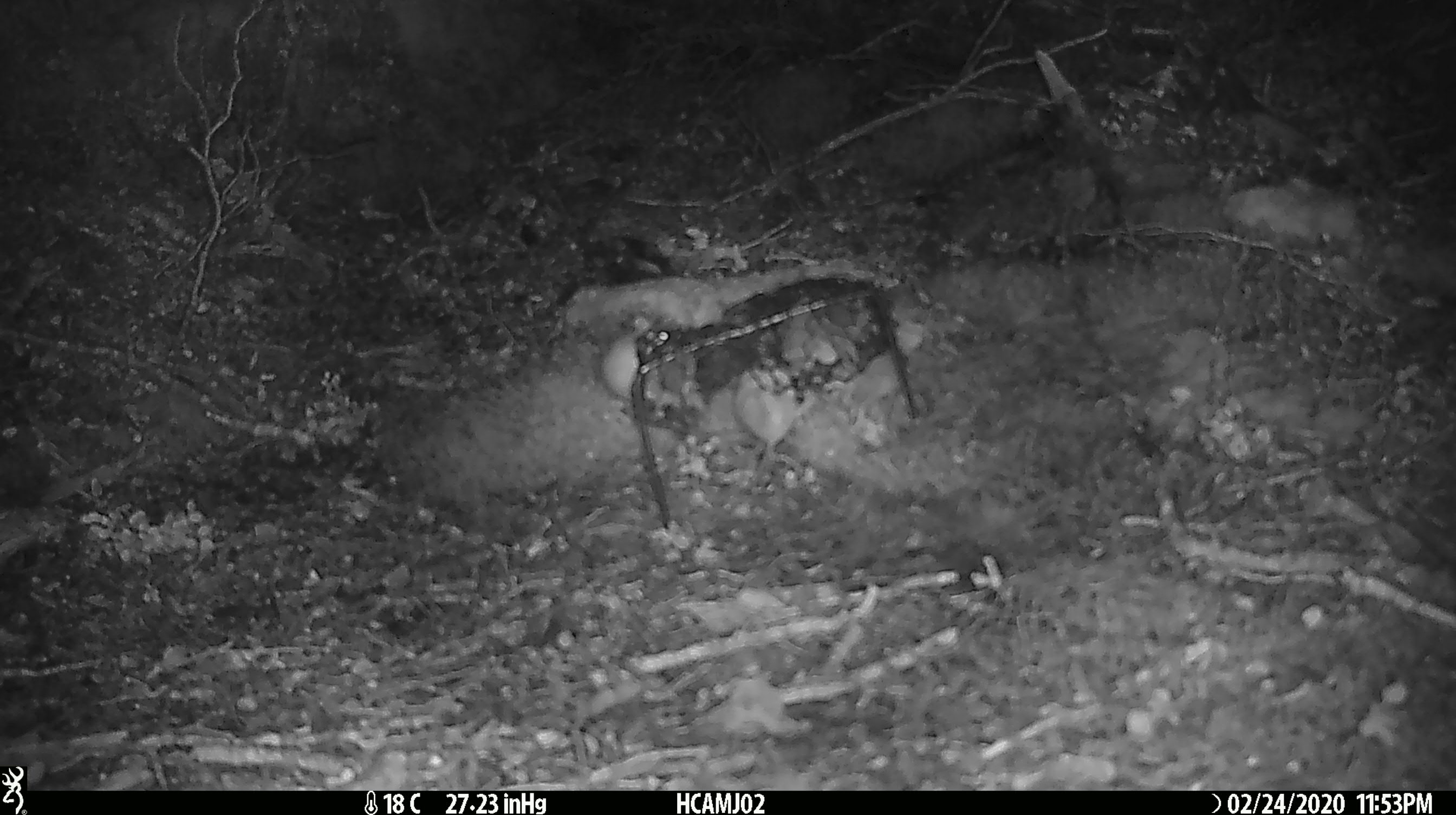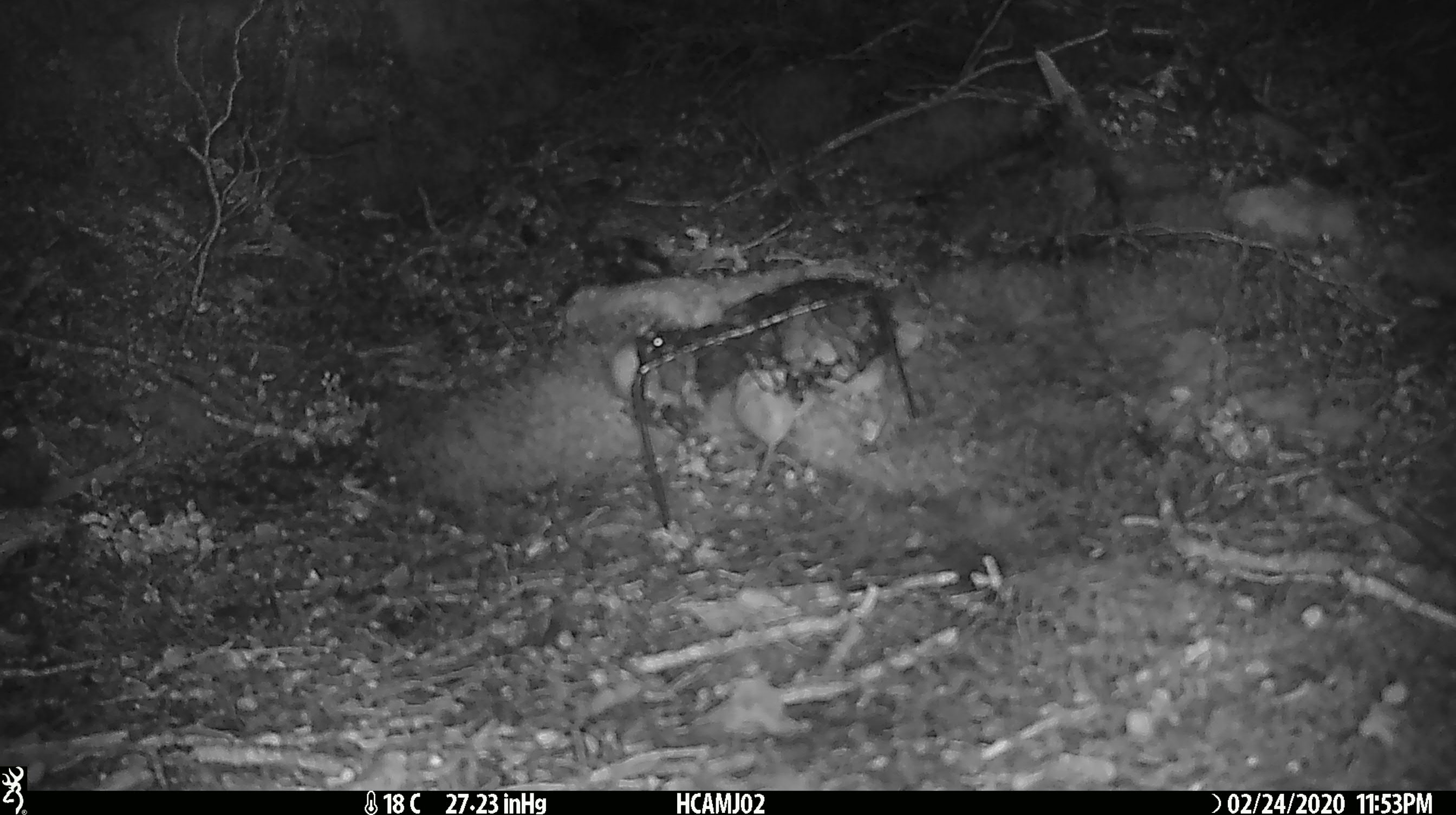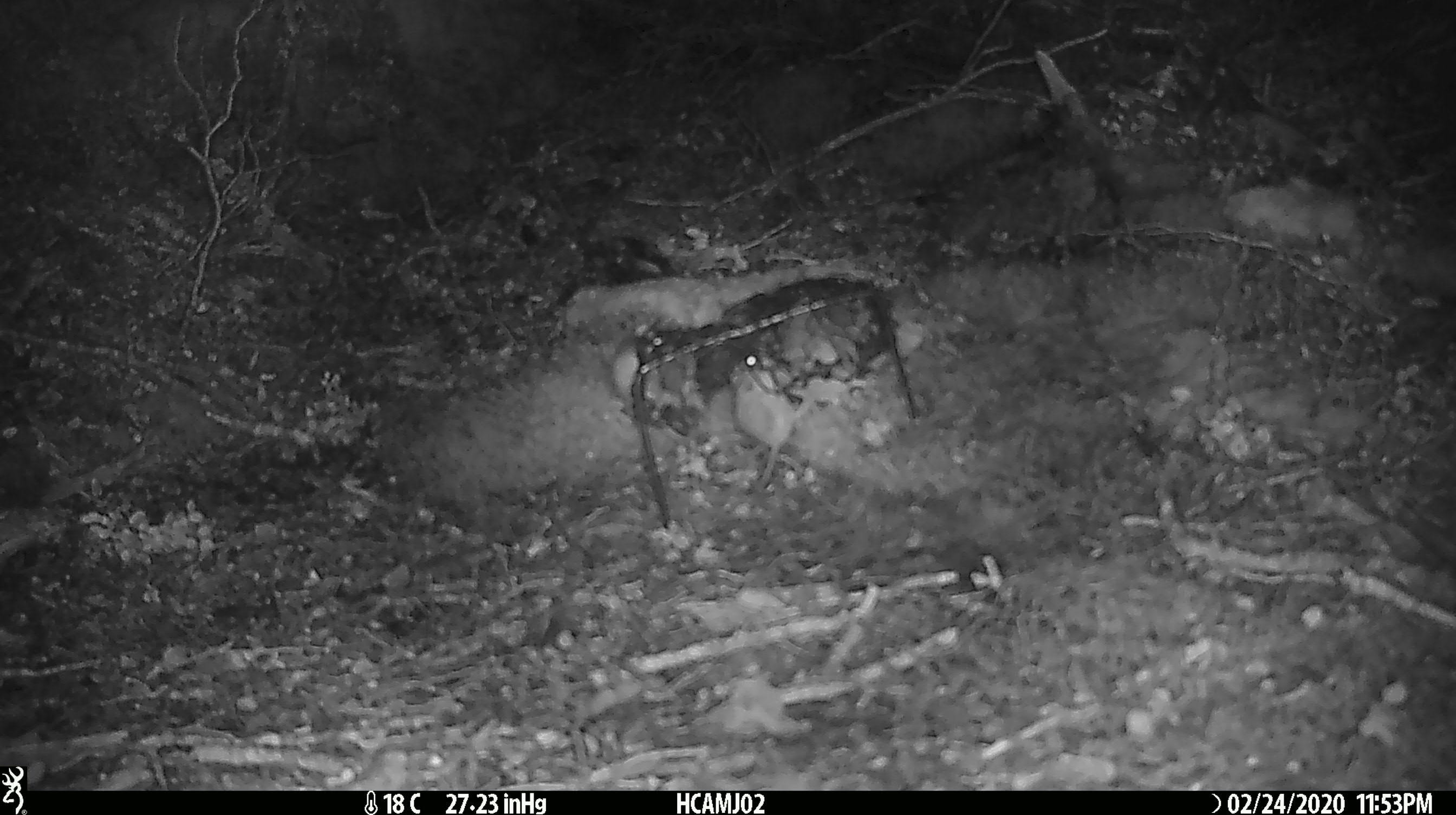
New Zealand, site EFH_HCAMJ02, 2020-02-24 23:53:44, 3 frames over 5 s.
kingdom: Animalia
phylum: Chordata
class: Mammalia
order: Rodentia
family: Muridae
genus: Mus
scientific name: Mus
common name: mouse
Mouse (Mus).